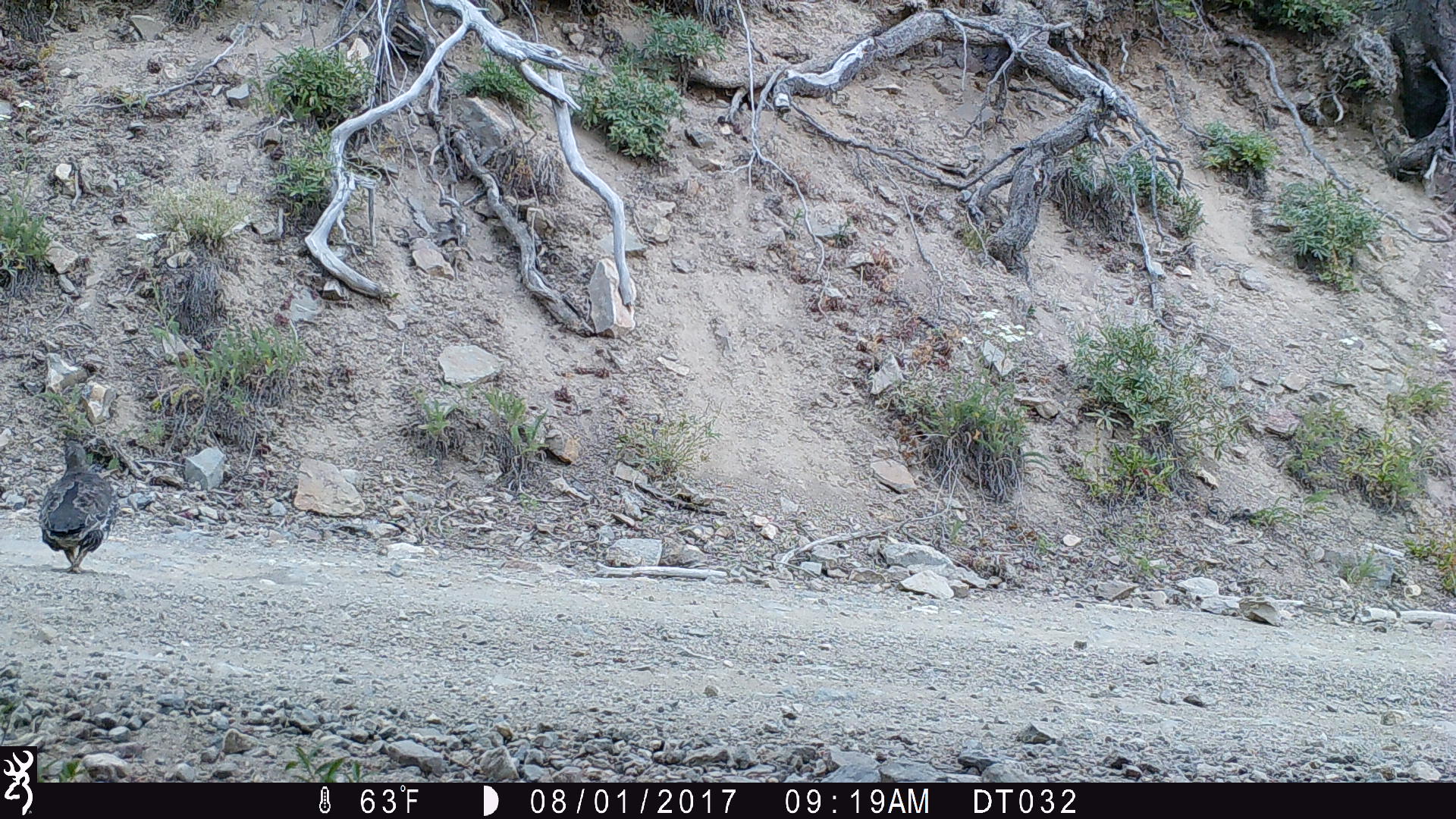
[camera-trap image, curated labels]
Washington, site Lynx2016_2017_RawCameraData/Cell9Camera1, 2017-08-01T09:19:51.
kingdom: Animalia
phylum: Chordata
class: Aves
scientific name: Aves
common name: birds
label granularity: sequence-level